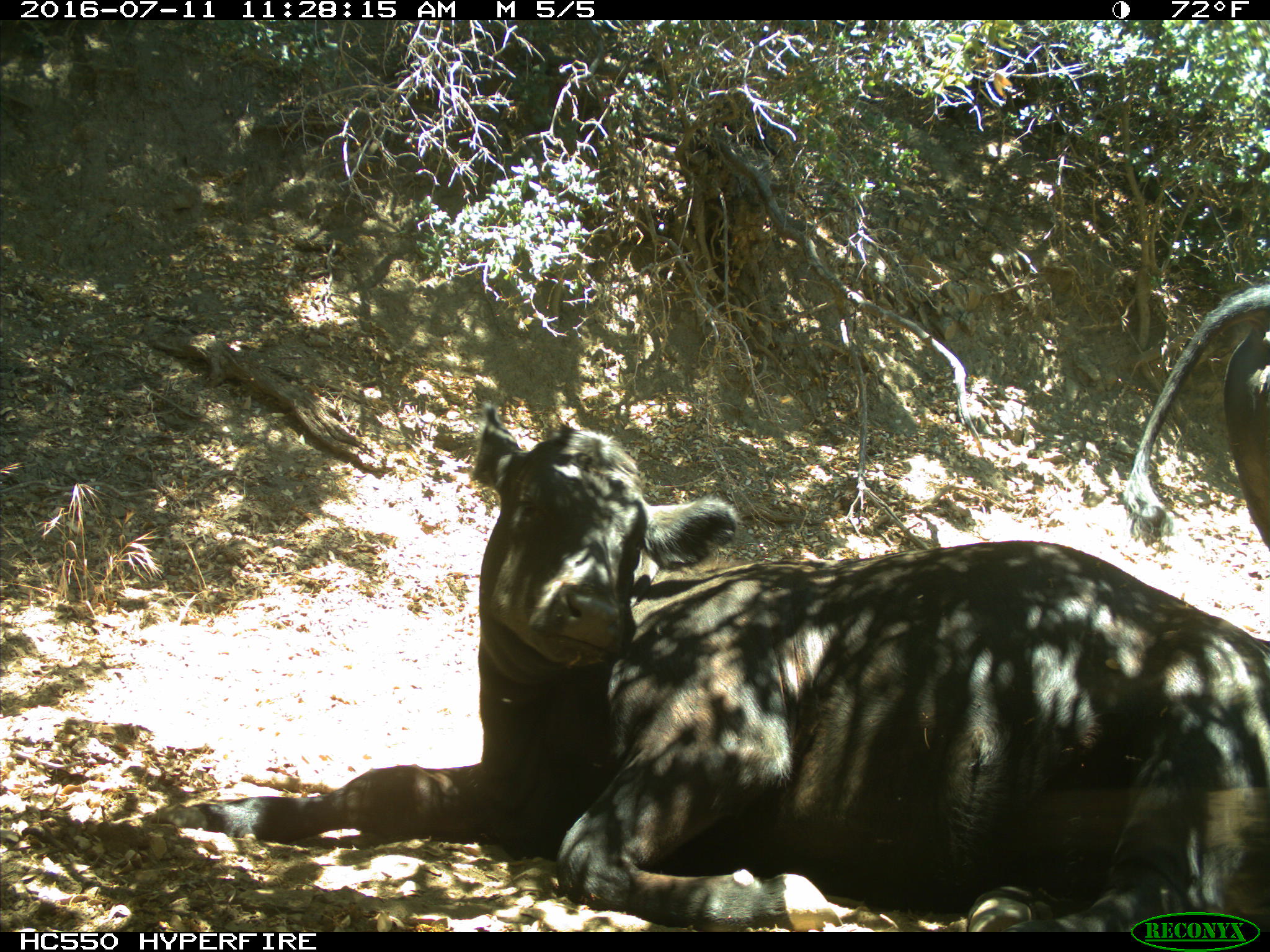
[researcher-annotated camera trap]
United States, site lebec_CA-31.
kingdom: Animalia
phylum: Chordata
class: Mammalia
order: Artiodactyla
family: Bovidae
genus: Bos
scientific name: Bos taurus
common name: domestic cow